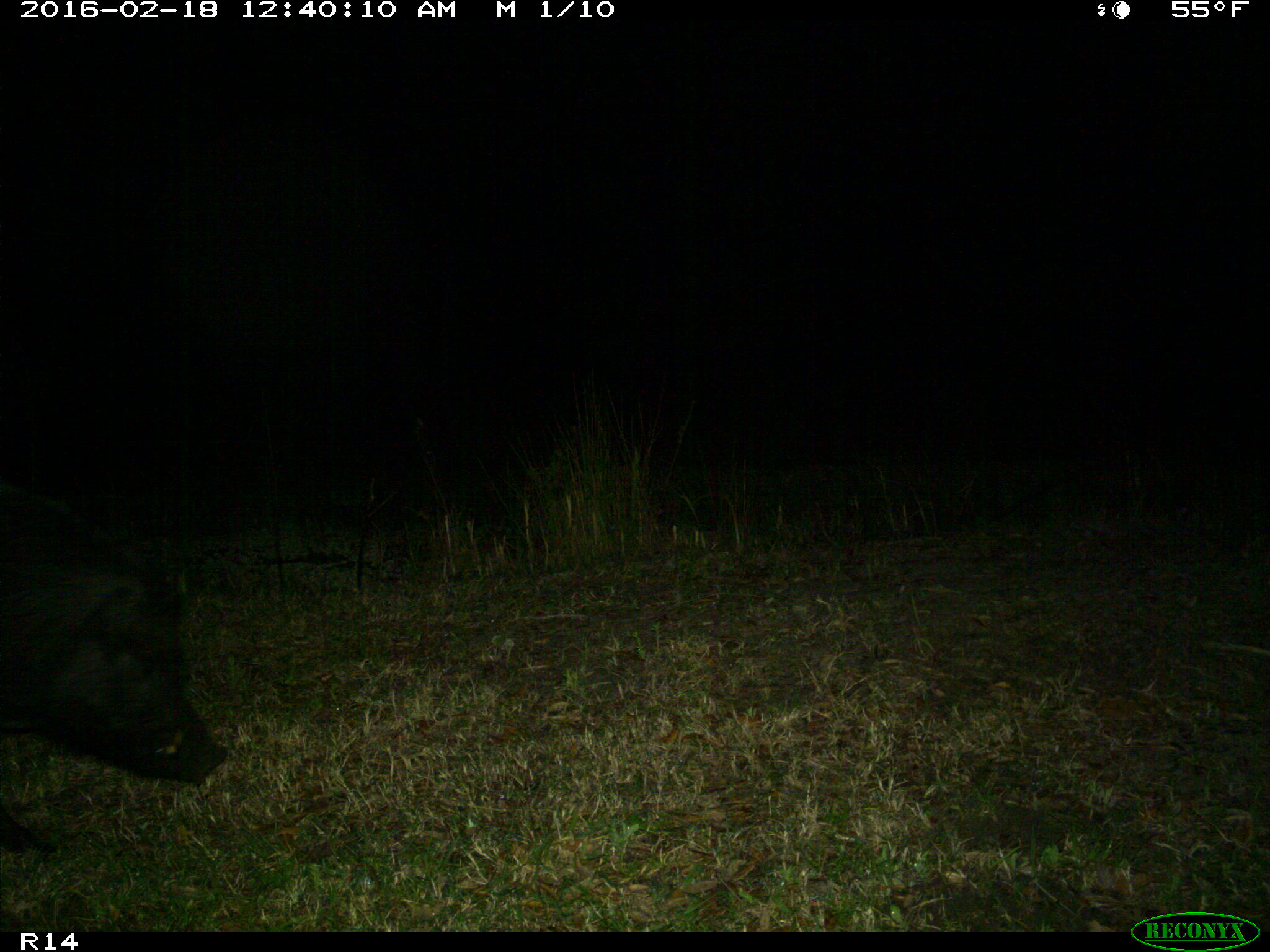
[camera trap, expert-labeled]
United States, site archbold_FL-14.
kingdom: Animalia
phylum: Chordata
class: Mammalia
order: Artiodactyla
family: Suidae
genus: Sus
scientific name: Sus scrofa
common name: wild boar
Sus scrofa (wild boar).